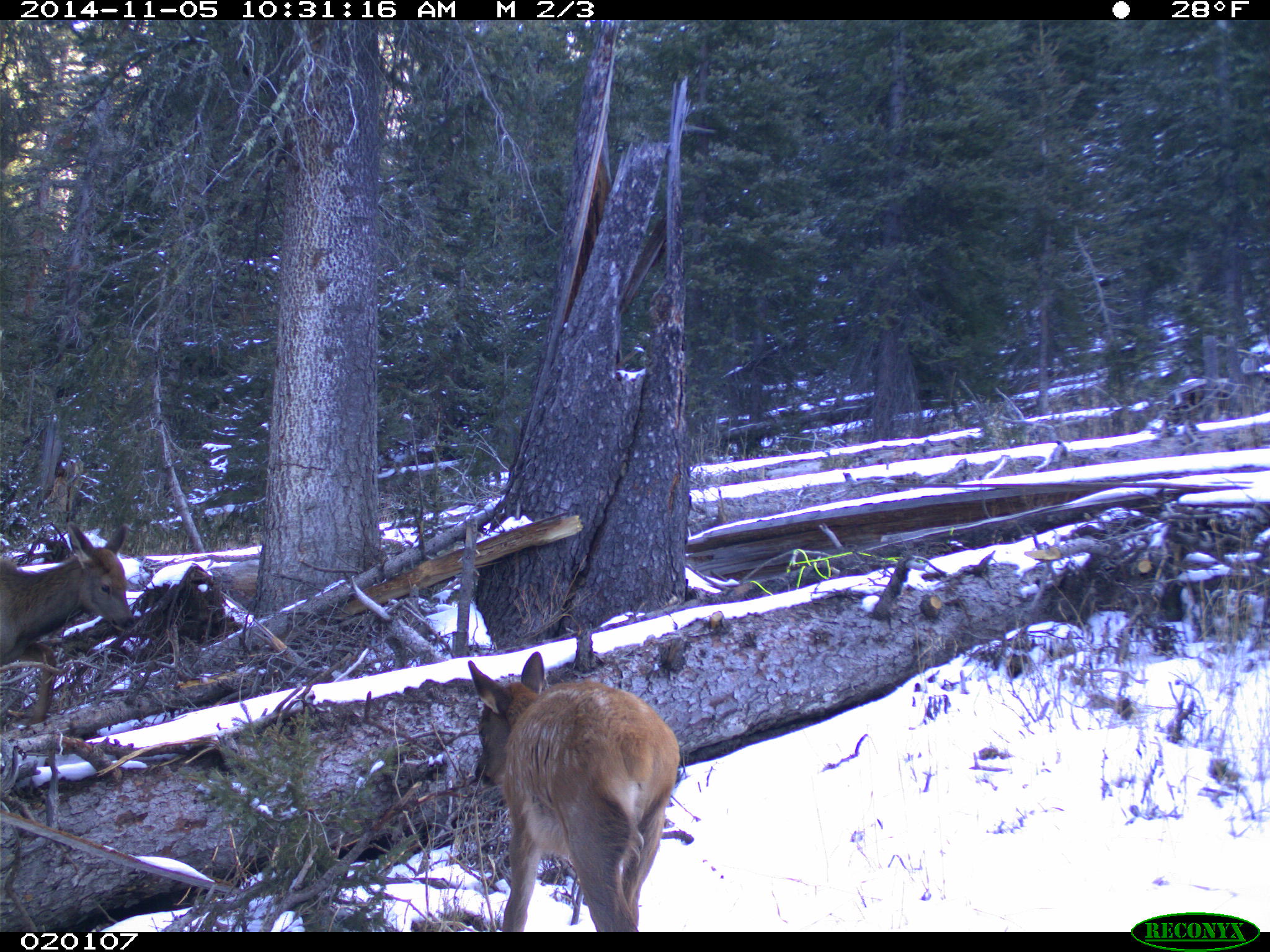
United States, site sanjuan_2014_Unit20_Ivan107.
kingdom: Animalia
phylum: Chordata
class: Mammalia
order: Artiodactyla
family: Cervidae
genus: Cervus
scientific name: Cervus elaphus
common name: red deer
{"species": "Cervus elaphus (red deer)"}